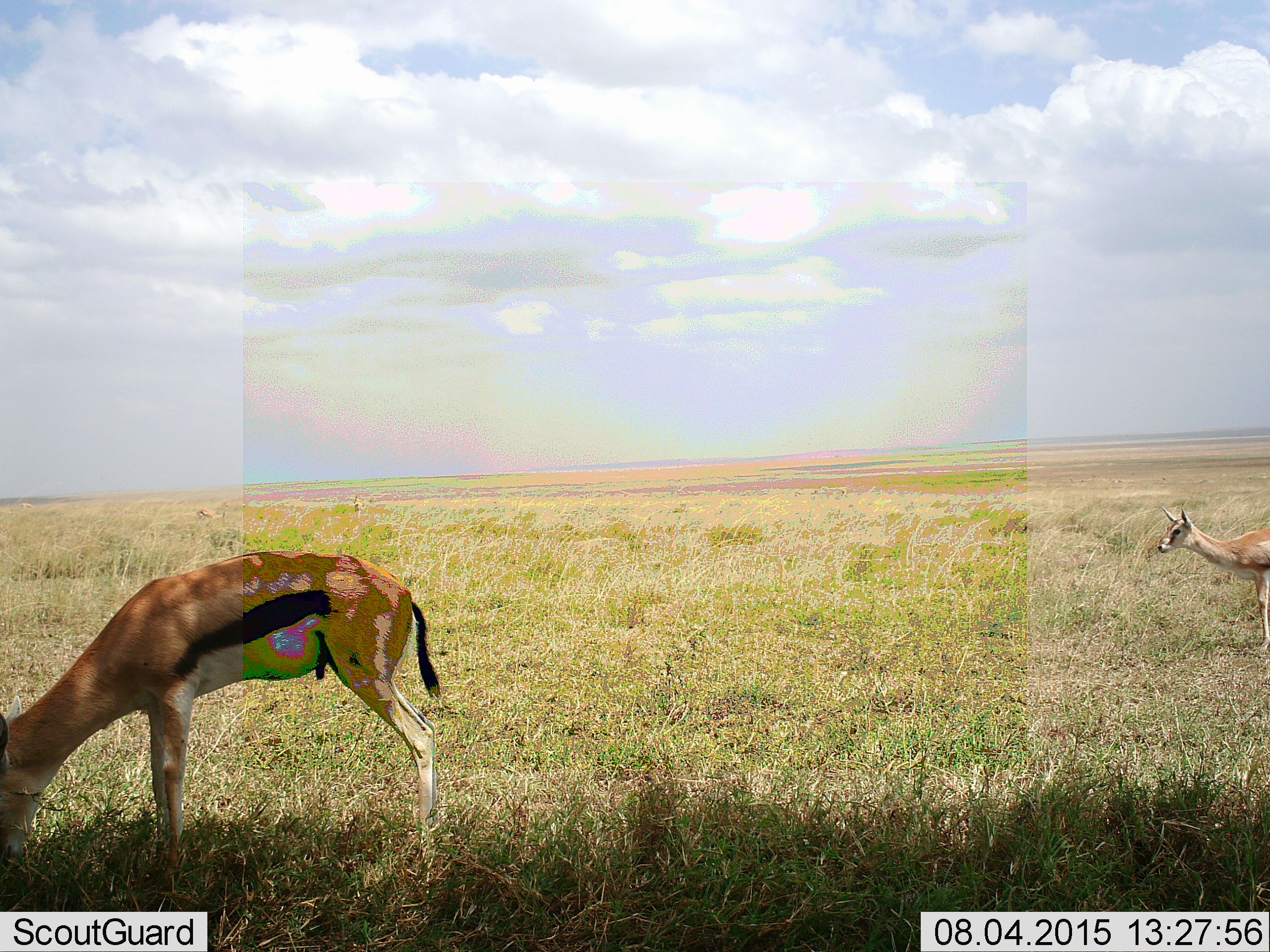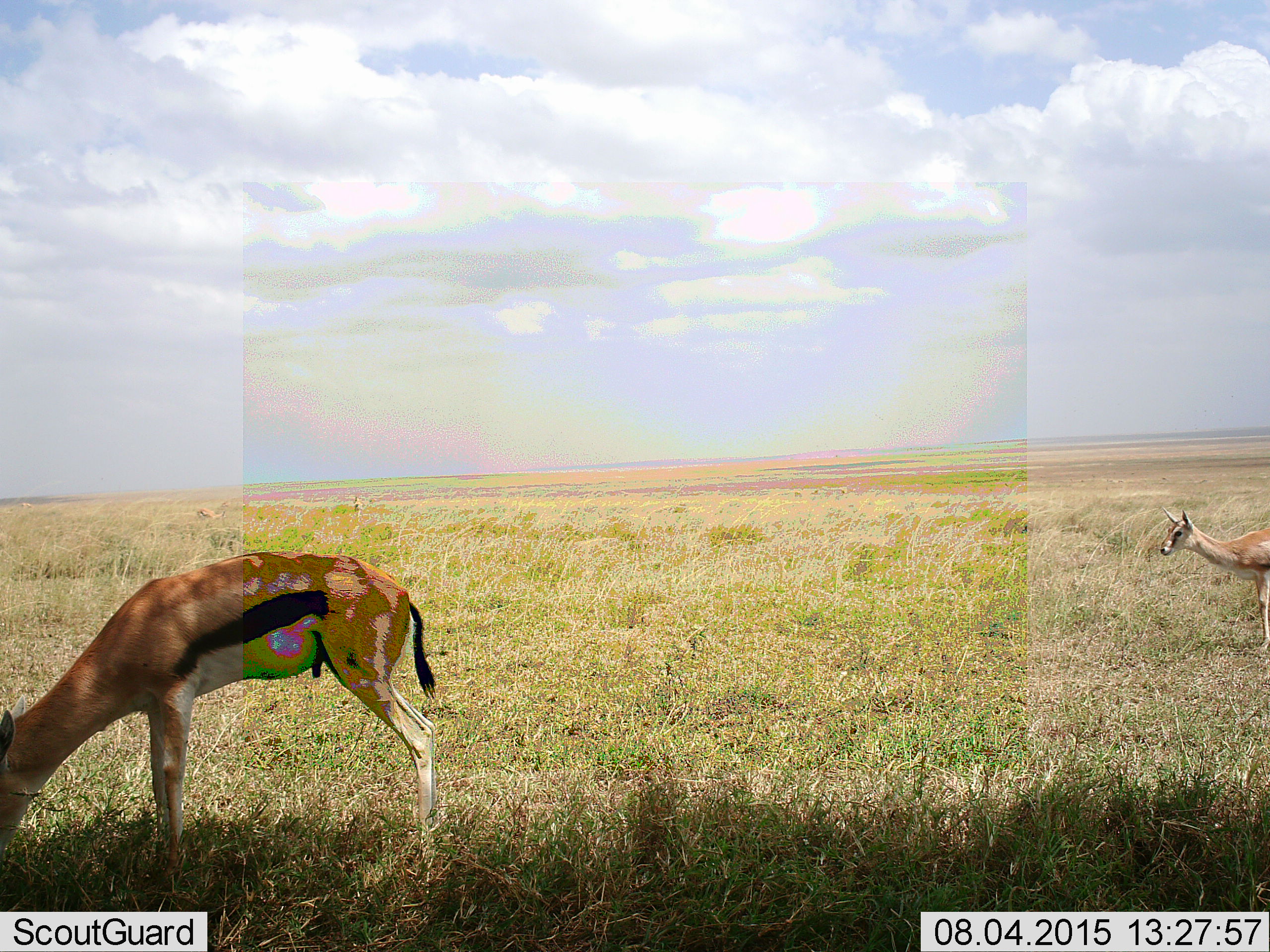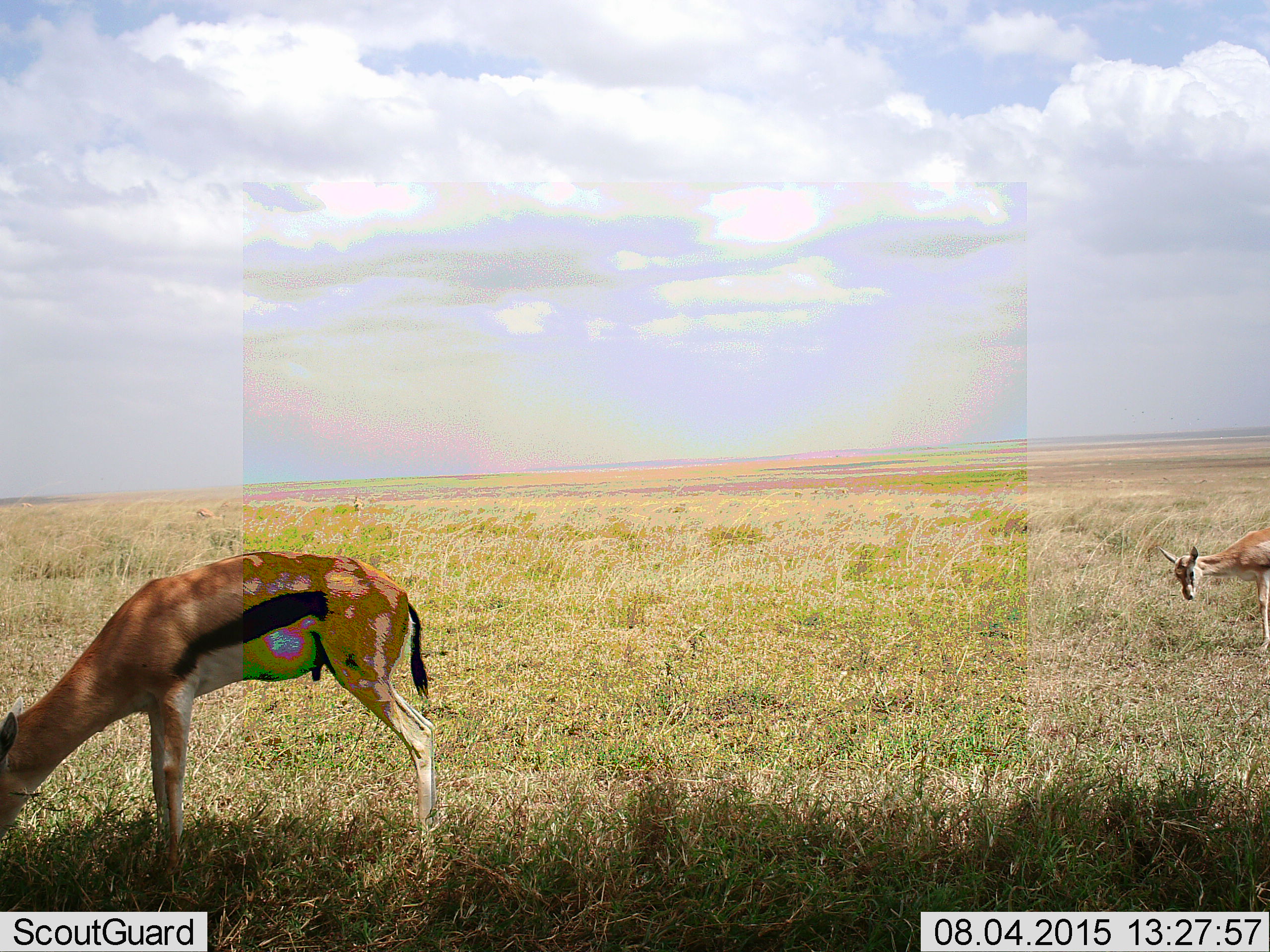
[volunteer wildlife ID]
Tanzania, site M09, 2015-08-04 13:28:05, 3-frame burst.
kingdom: Animalia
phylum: Chordata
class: Mammalia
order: Artiodactyla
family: Bovidae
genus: Eudorcas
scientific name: Eudorcas thomsonii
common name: thomson's gazelle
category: gazellethomsons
Gazellethomsons (thomson's gazelle) (Eudorcas thomsonii), count 2. Behavior (volunteer vote fractions): standing 71%, resting 0%, moving 14%, interacting 0%. Young present (vote fraction): 14%. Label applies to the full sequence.